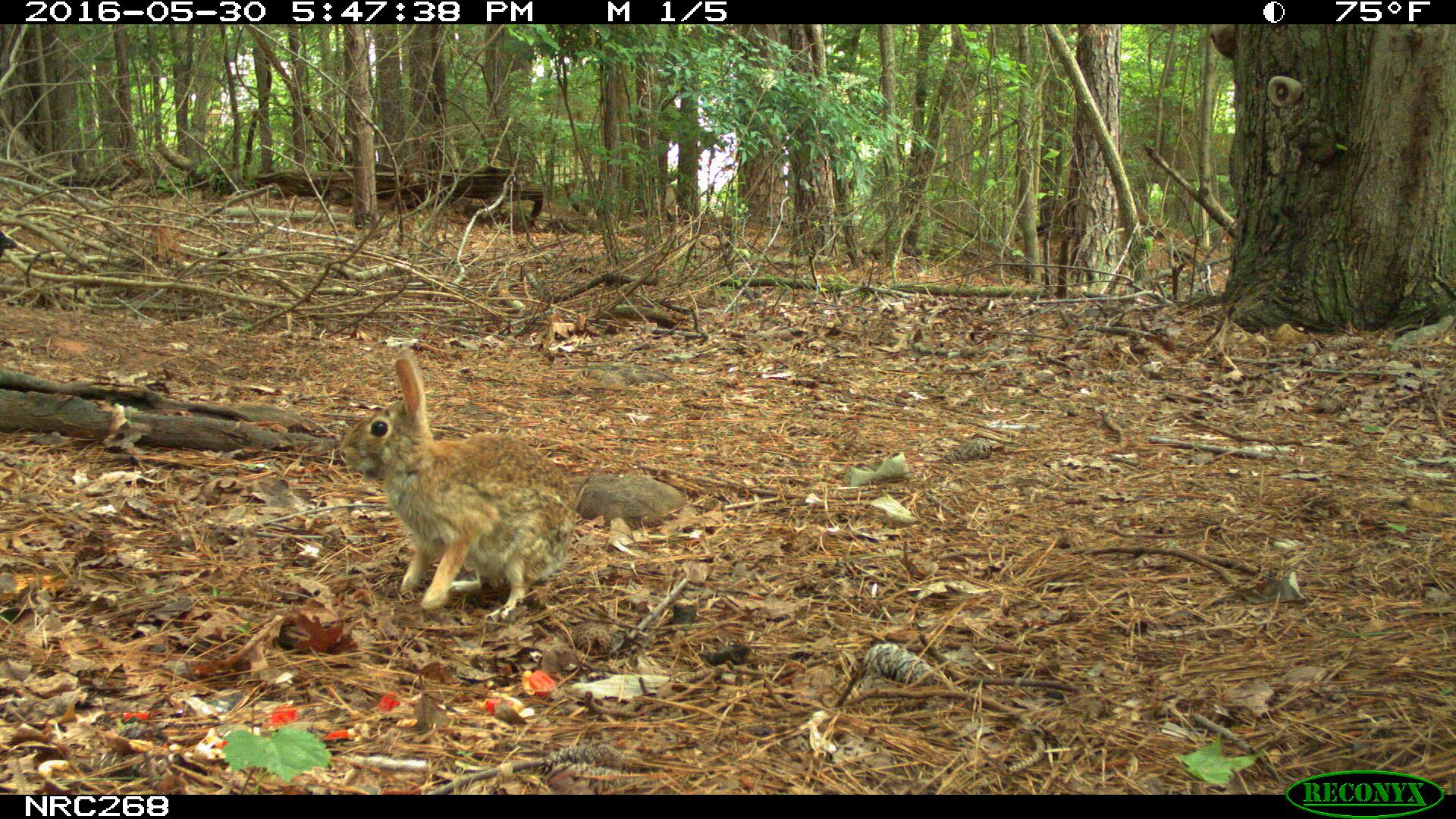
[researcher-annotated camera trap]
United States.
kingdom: Animalia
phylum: Chordata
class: Mammalia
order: Lagomorpha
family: Leporidae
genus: Sylvilagus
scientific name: Sylvilagus floridanus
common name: eastern cottontail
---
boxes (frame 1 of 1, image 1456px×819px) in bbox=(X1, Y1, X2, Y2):
Eastern Cottontail: bbox=(347, 340, 588, 626)